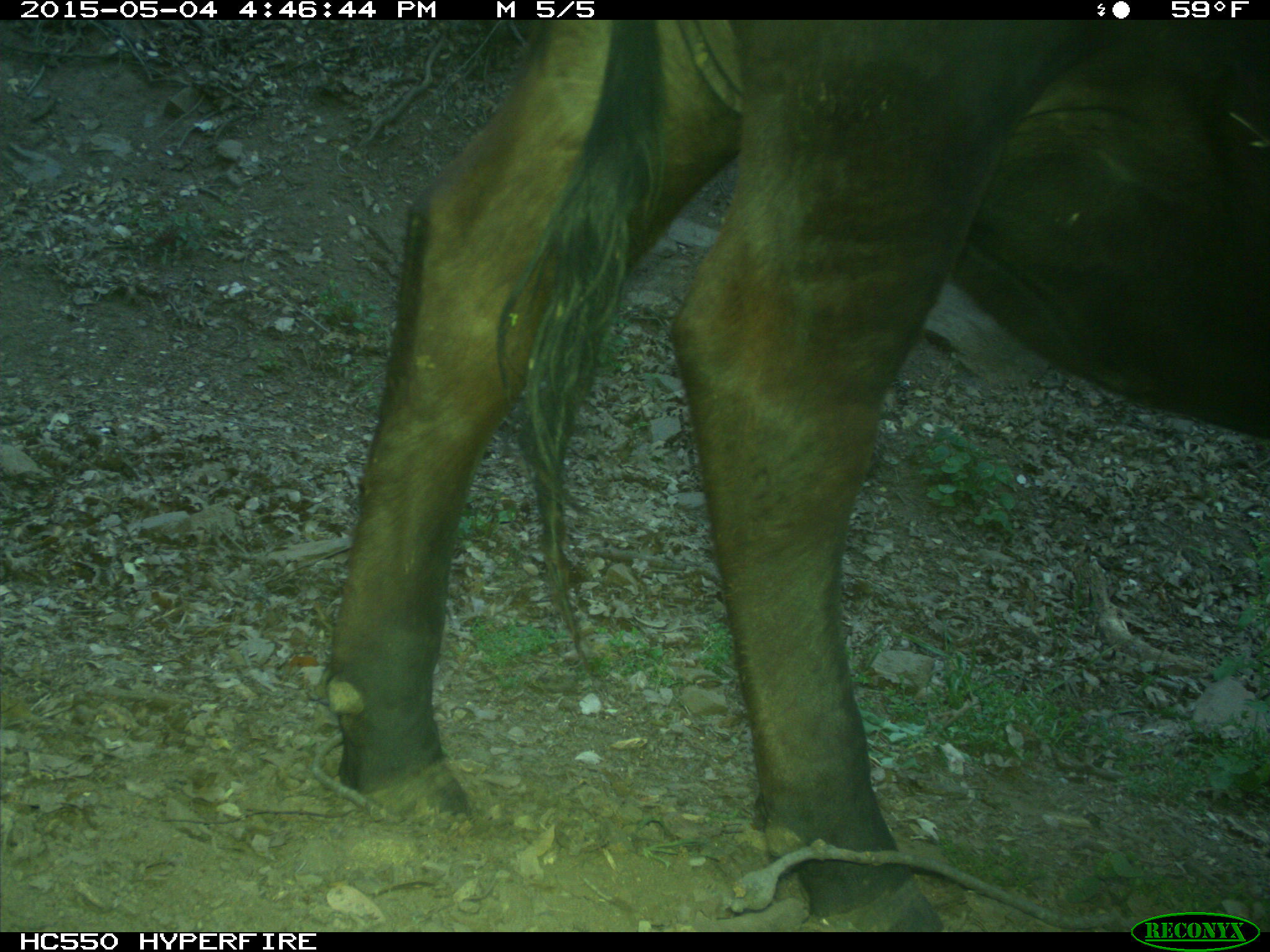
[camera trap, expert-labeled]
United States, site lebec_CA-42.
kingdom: Animalia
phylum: Chordata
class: Mammalia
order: Artiodactyla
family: Bovidae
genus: Bos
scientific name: Bos taurus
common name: domestic cow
Bos taurus (domestic cow).